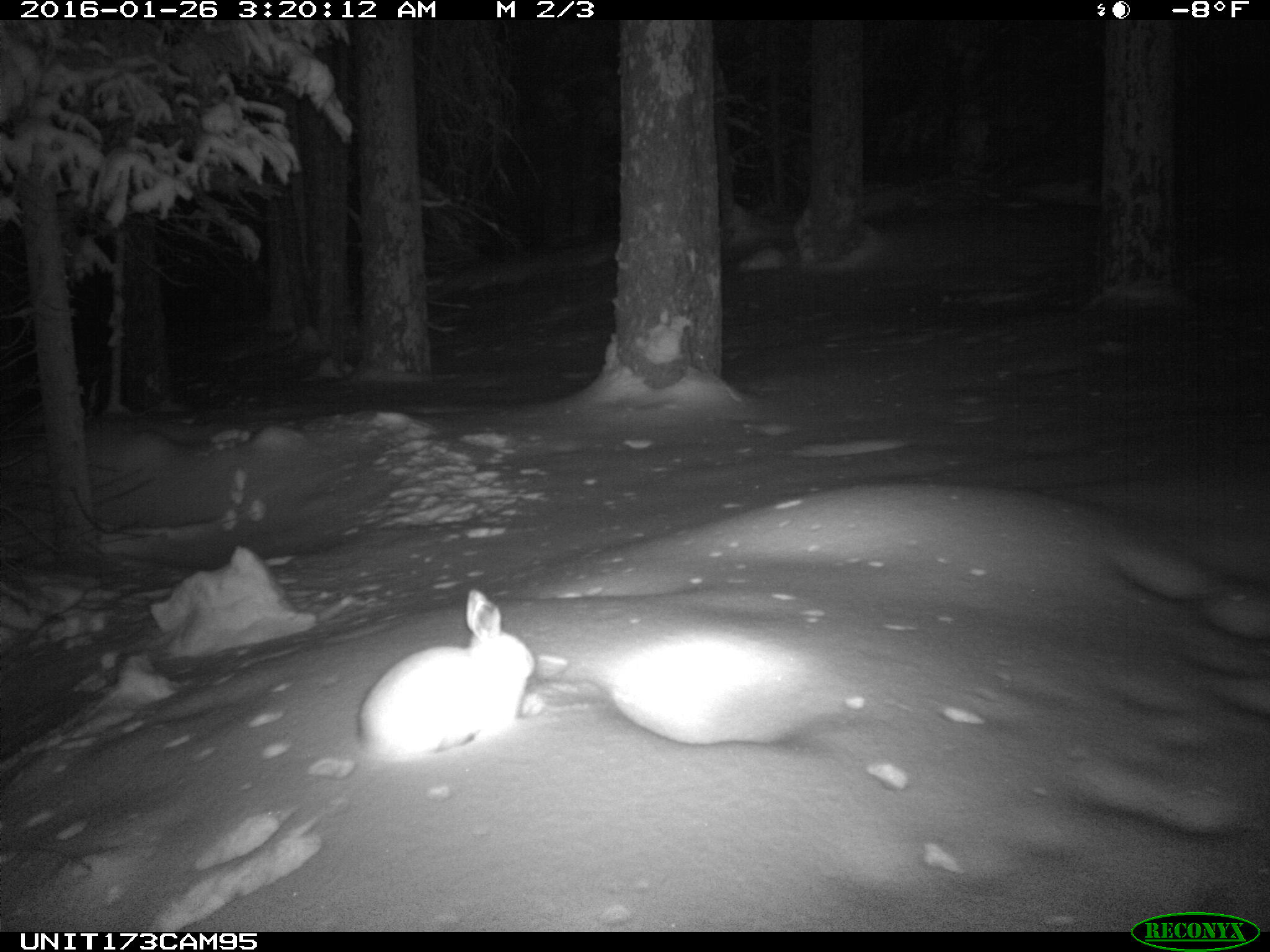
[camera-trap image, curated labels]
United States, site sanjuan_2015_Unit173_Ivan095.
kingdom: Animalia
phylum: Chordata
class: Mammalia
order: Lagomorpha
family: Leporidae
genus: Lepus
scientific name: Lepus americanus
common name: snowshoe hare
Lepus americanus (snowshoe hare).